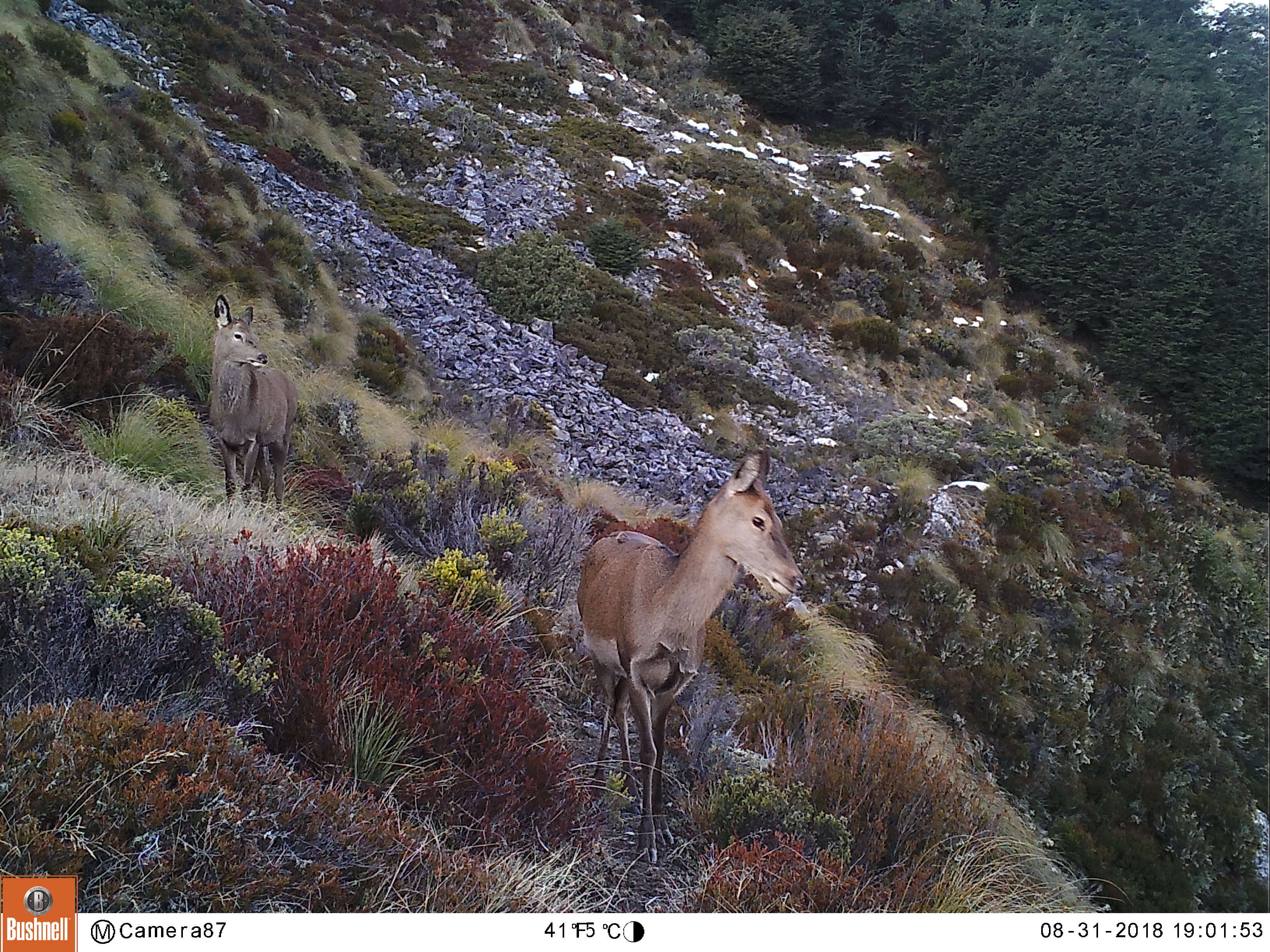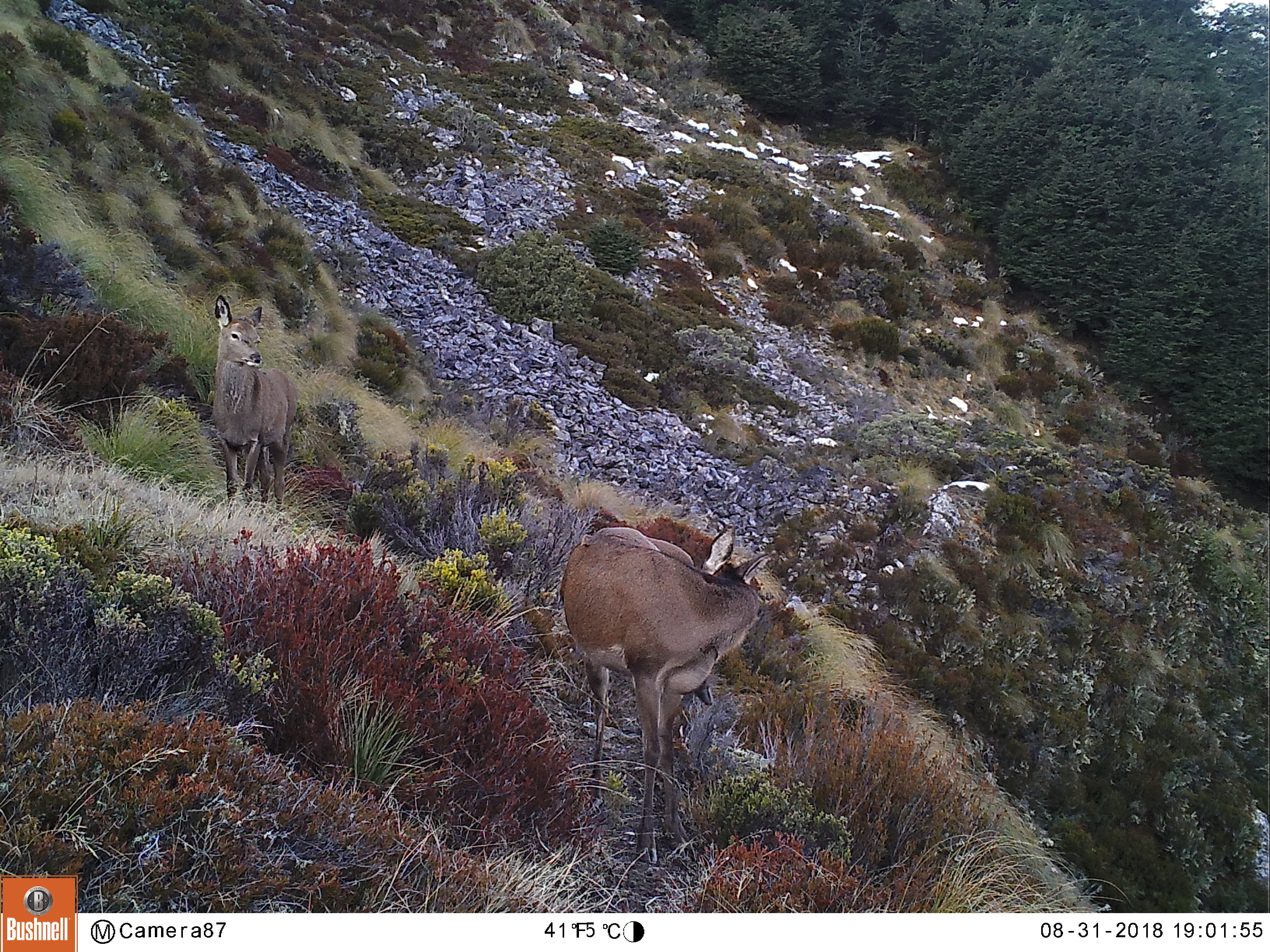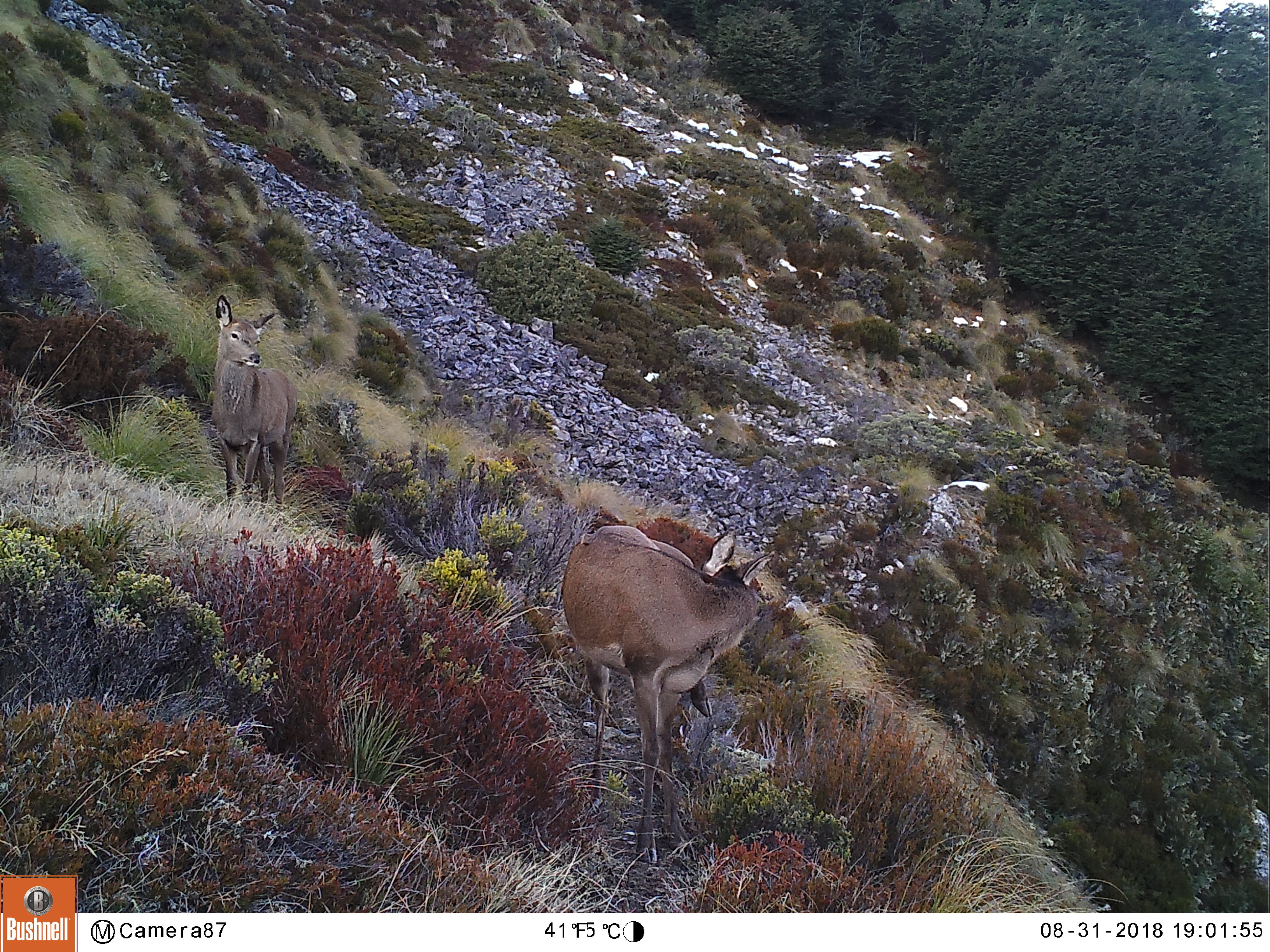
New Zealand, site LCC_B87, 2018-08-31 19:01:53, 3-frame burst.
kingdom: Animalia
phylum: Chordata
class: Mammalia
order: Artiodactyla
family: Cervidae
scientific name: Cervidae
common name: deer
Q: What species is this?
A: Deer (Cervidae).